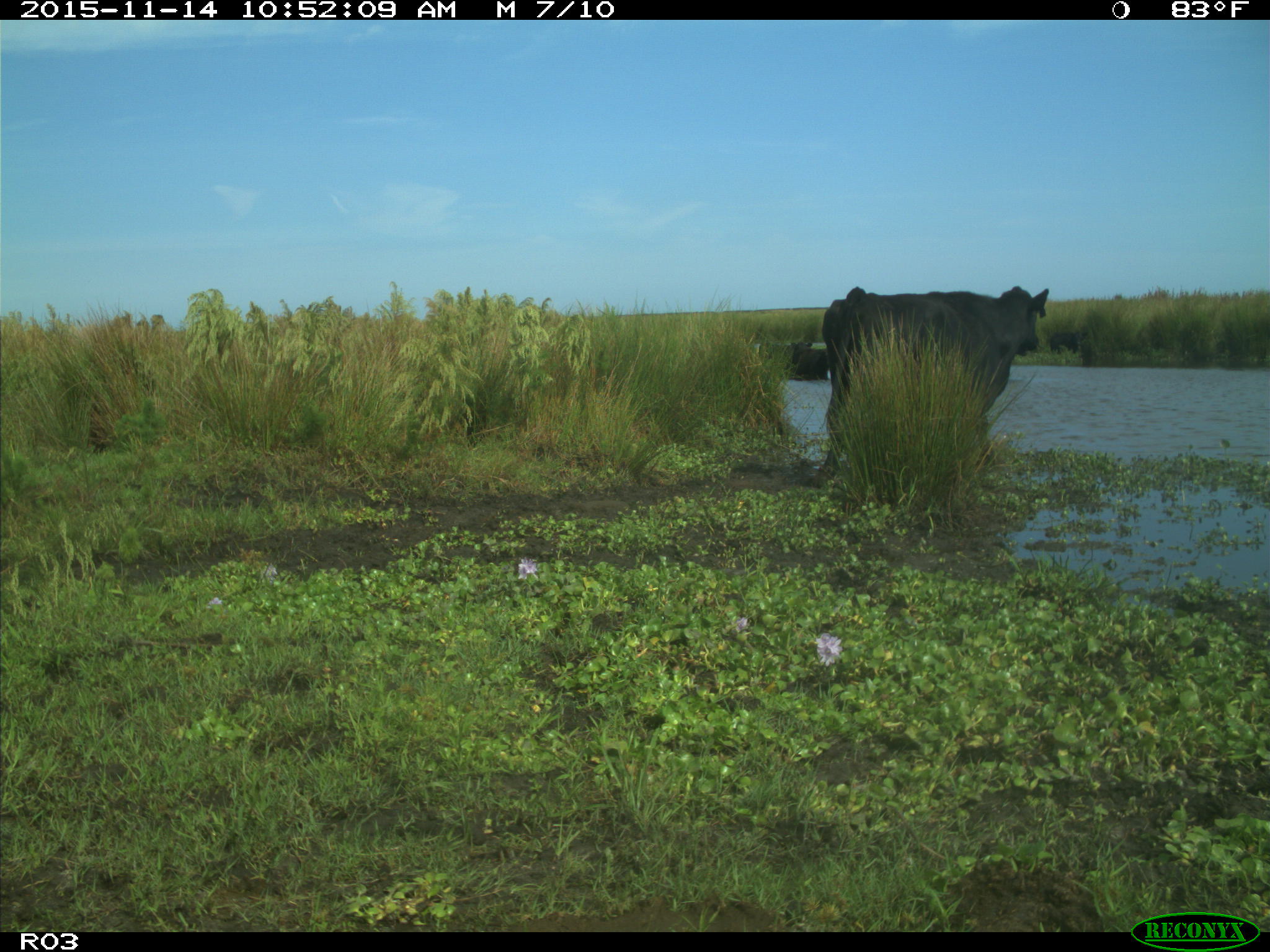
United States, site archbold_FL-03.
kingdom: Animalia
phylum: Chordata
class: Mammalia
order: Artiodactyla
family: Bovidae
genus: Bos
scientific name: Bos taurus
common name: domestic cow